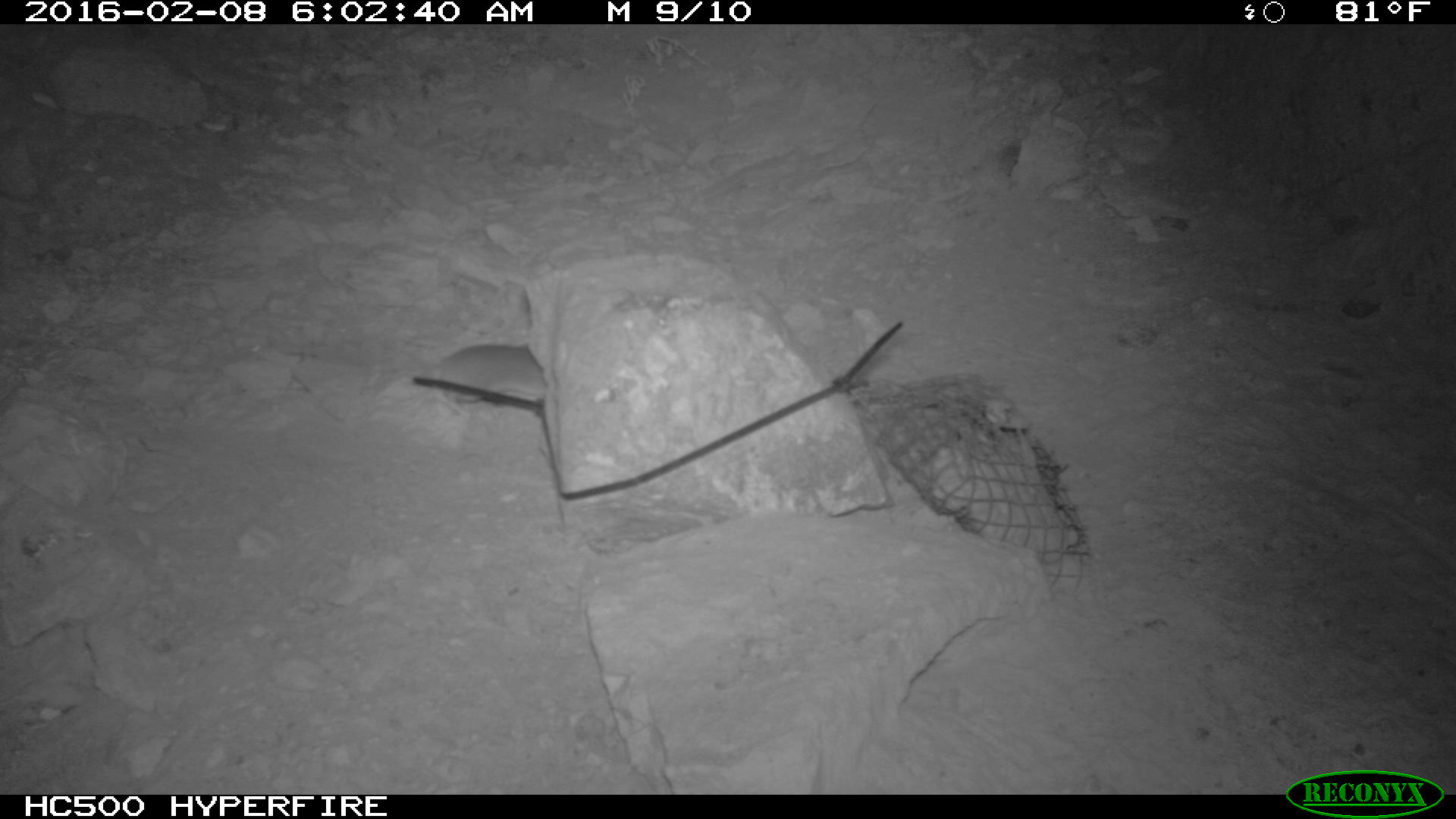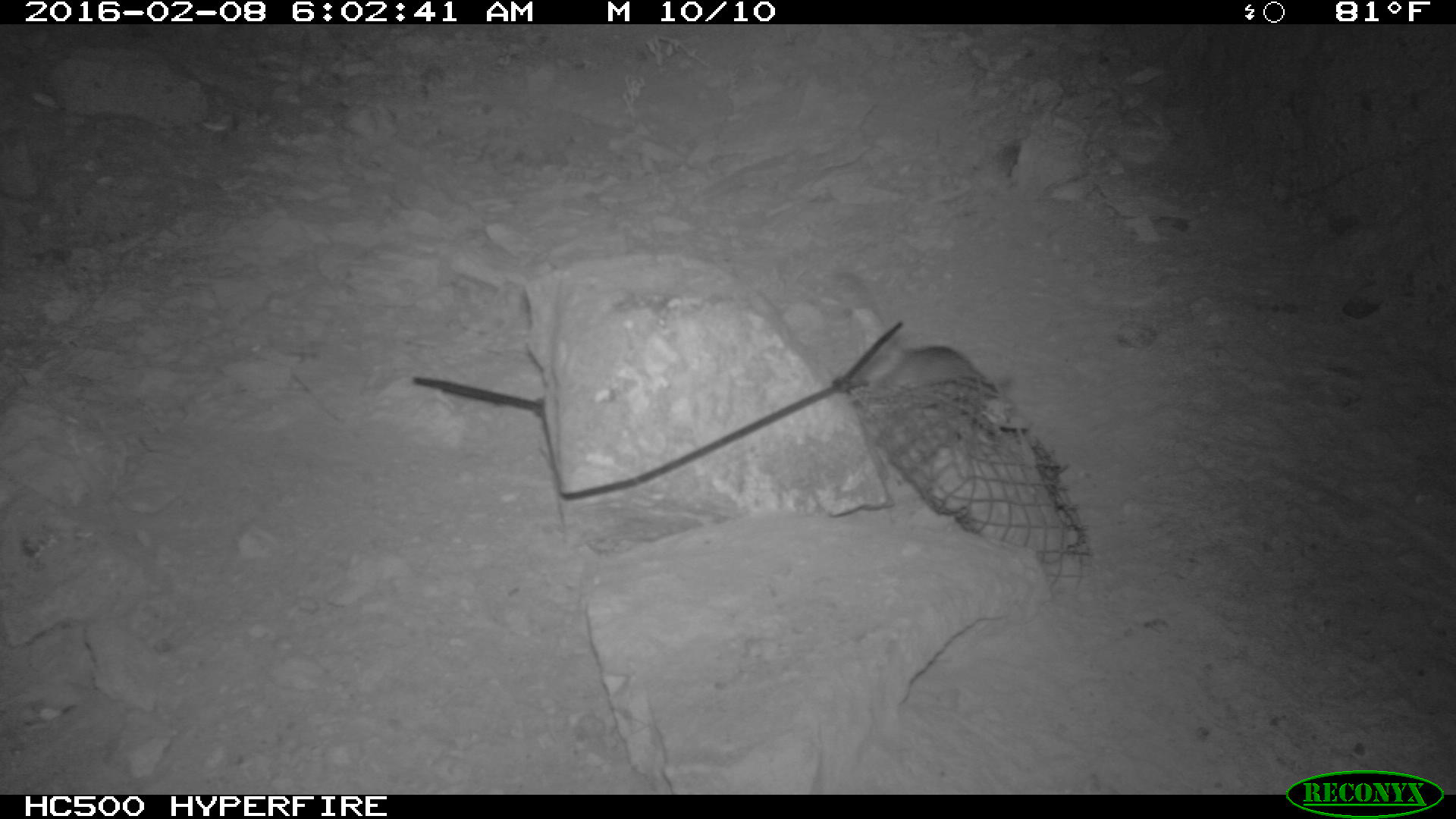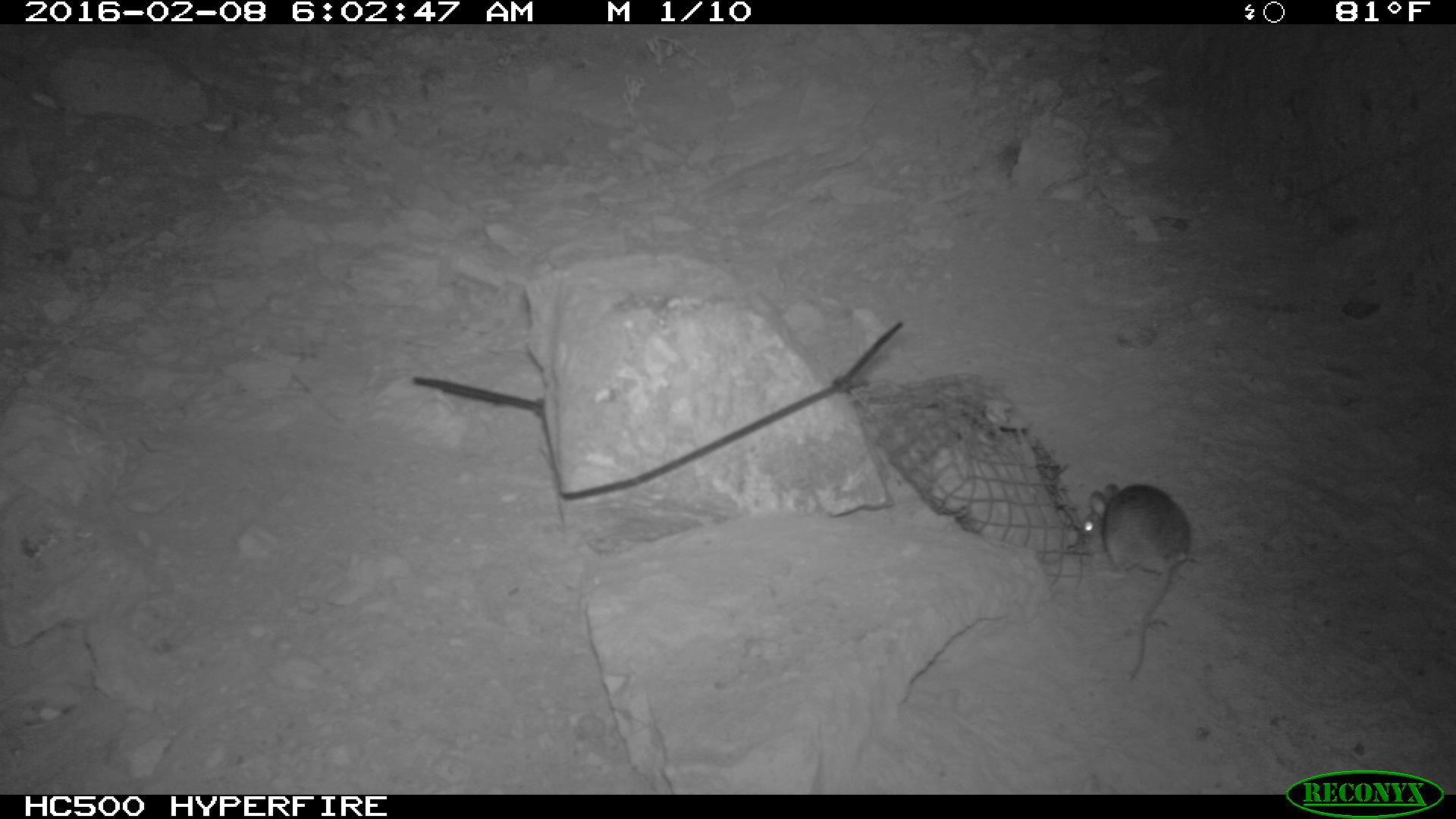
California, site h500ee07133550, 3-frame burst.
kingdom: Animalia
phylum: Chordata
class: Mammalia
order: Rodentia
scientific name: Rodentia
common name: rodent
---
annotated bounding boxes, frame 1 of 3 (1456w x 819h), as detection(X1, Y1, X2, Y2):
rodent: detection(410, 341, 547, 409)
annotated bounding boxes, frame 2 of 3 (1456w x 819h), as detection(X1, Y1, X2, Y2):
rodent: detection(874, 346, 1013, 400)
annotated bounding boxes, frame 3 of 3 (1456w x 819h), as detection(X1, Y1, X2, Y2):
rodent: detection(1072, 484, 1194, 689)